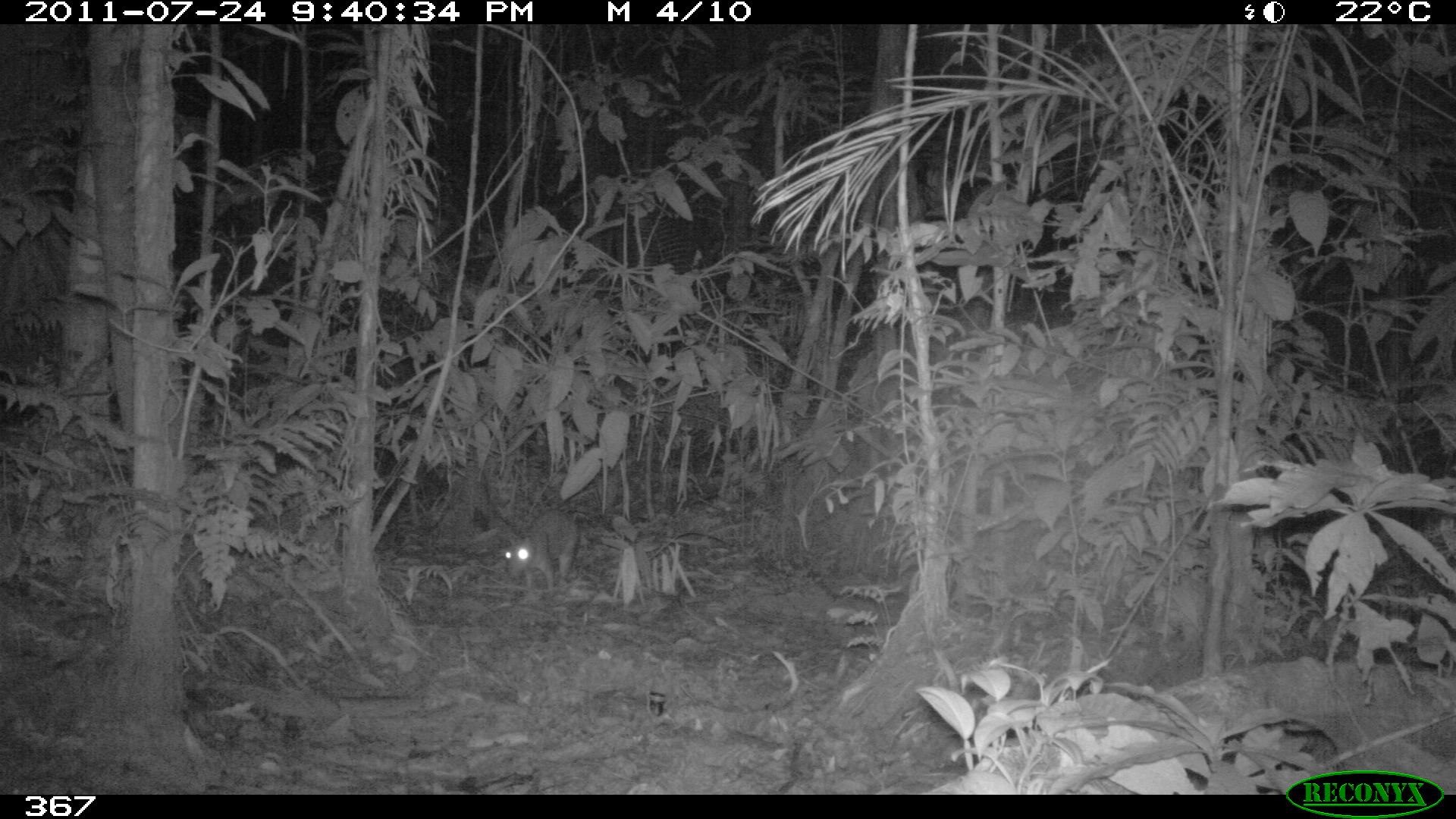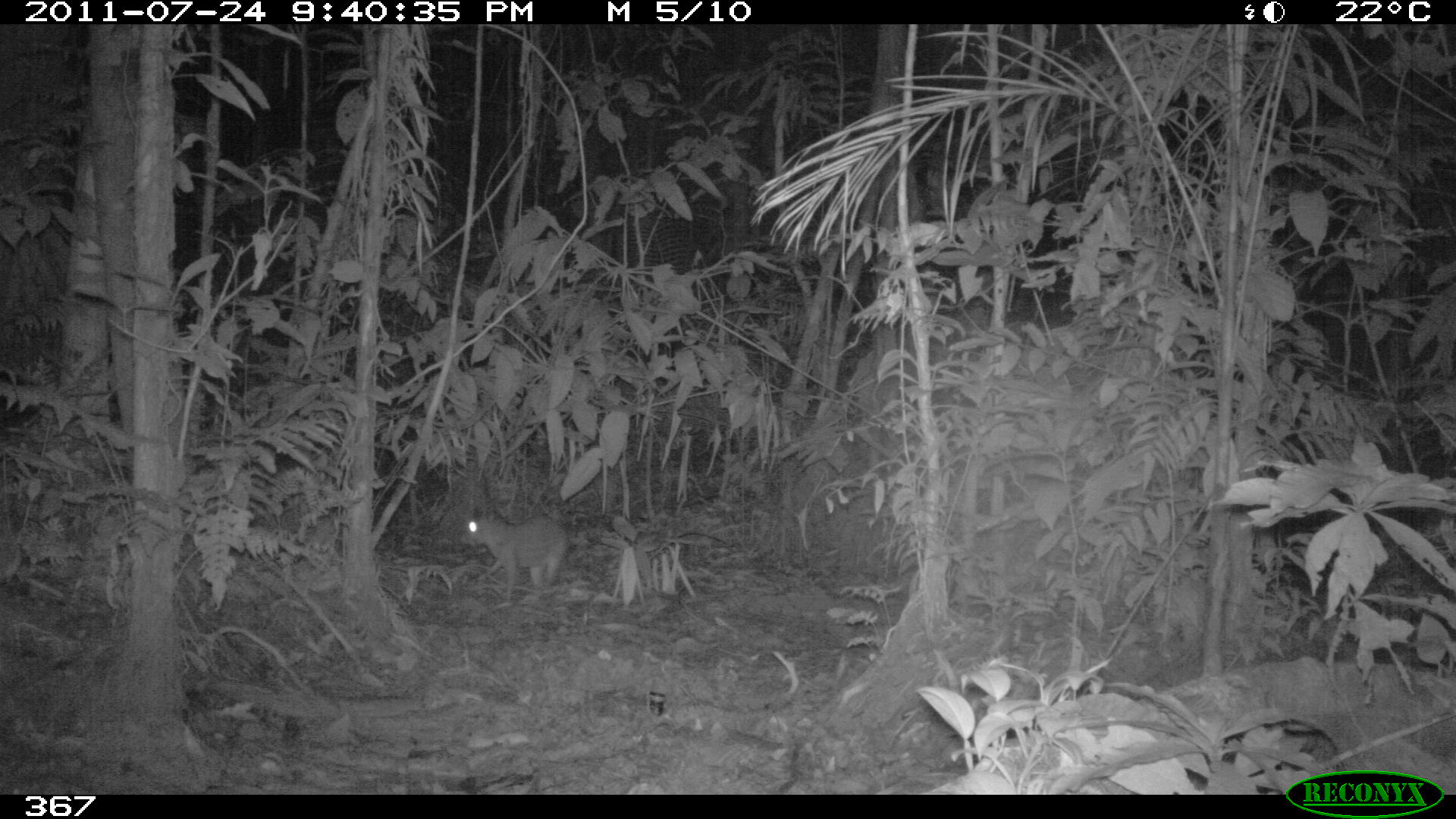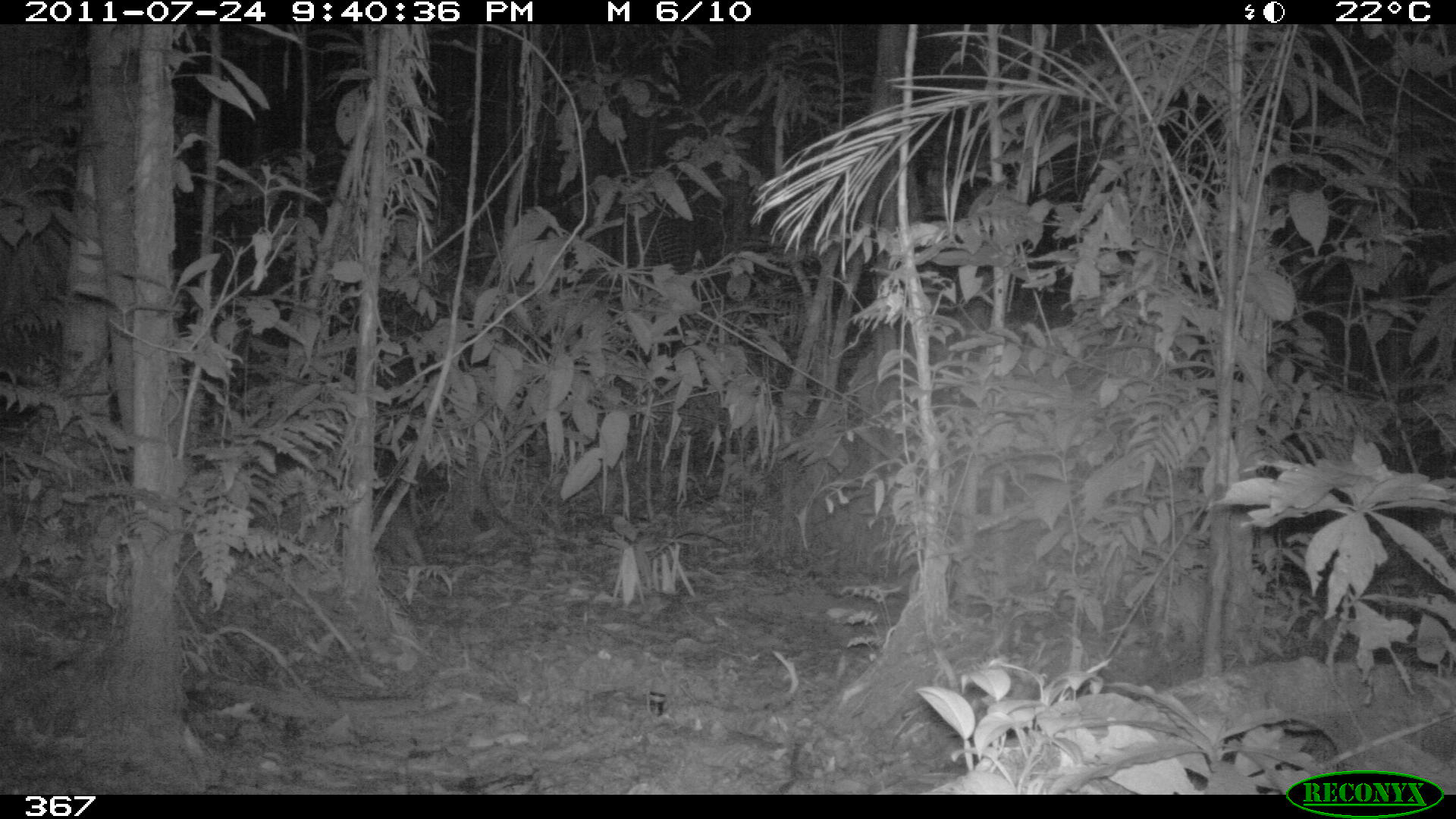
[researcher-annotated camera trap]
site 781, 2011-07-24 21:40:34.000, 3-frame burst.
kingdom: Animalia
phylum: Chordata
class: Mammalia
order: Rodentia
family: Cuniculidae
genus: Cuniculus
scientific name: Cuniculus paca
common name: spotted paca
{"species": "Cuniculus paca (spotted paca)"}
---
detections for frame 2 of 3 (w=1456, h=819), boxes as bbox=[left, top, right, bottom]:
cuniculus paca: bbox=[459, 515, 567, 597]